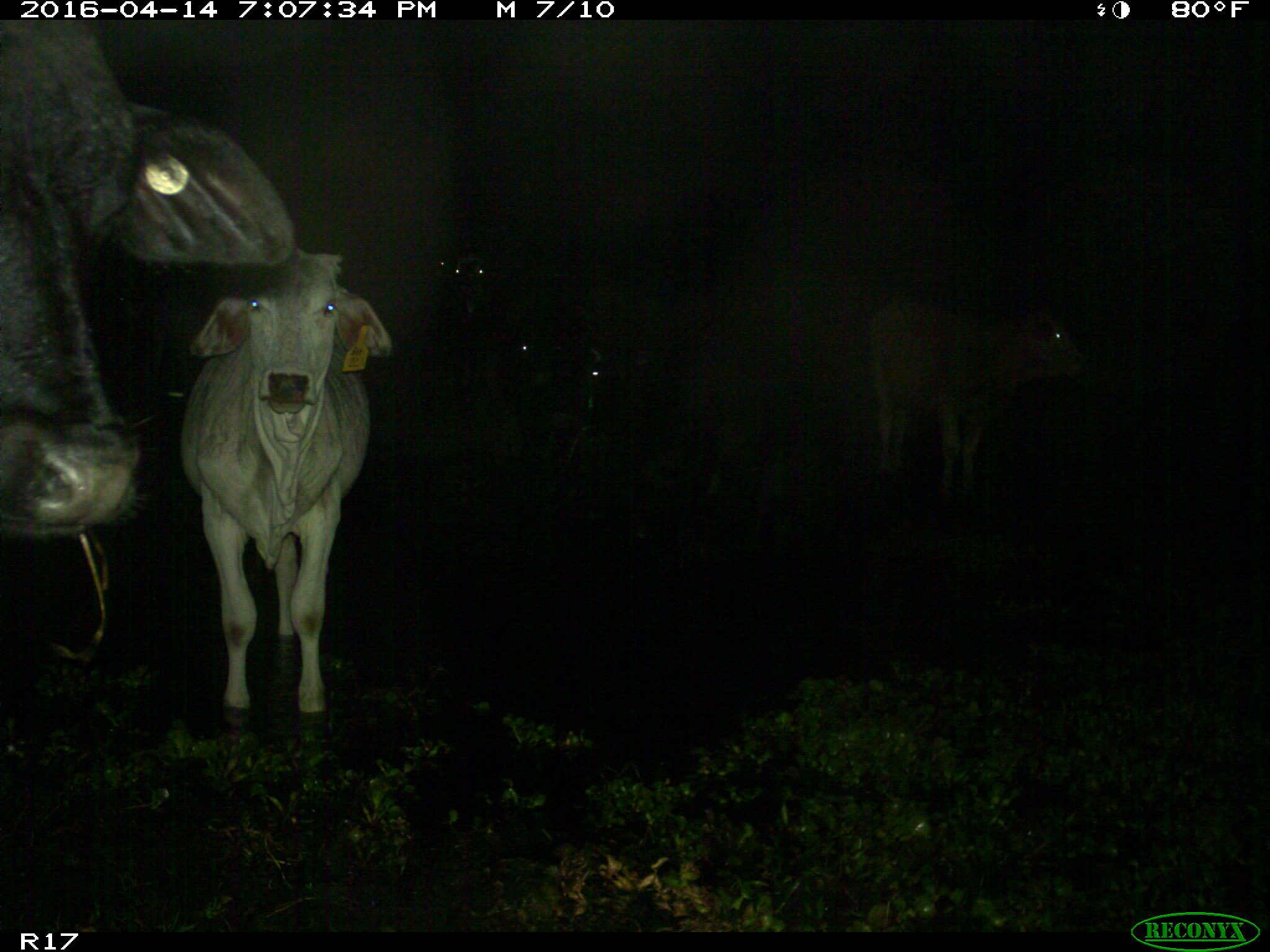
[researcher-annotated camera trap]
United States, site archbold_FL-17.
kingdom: Animalia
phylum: Chordata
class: Mammalia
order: Artiodactyla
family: Bovidae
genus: Bos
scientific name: Bos taurus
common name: domestic cow